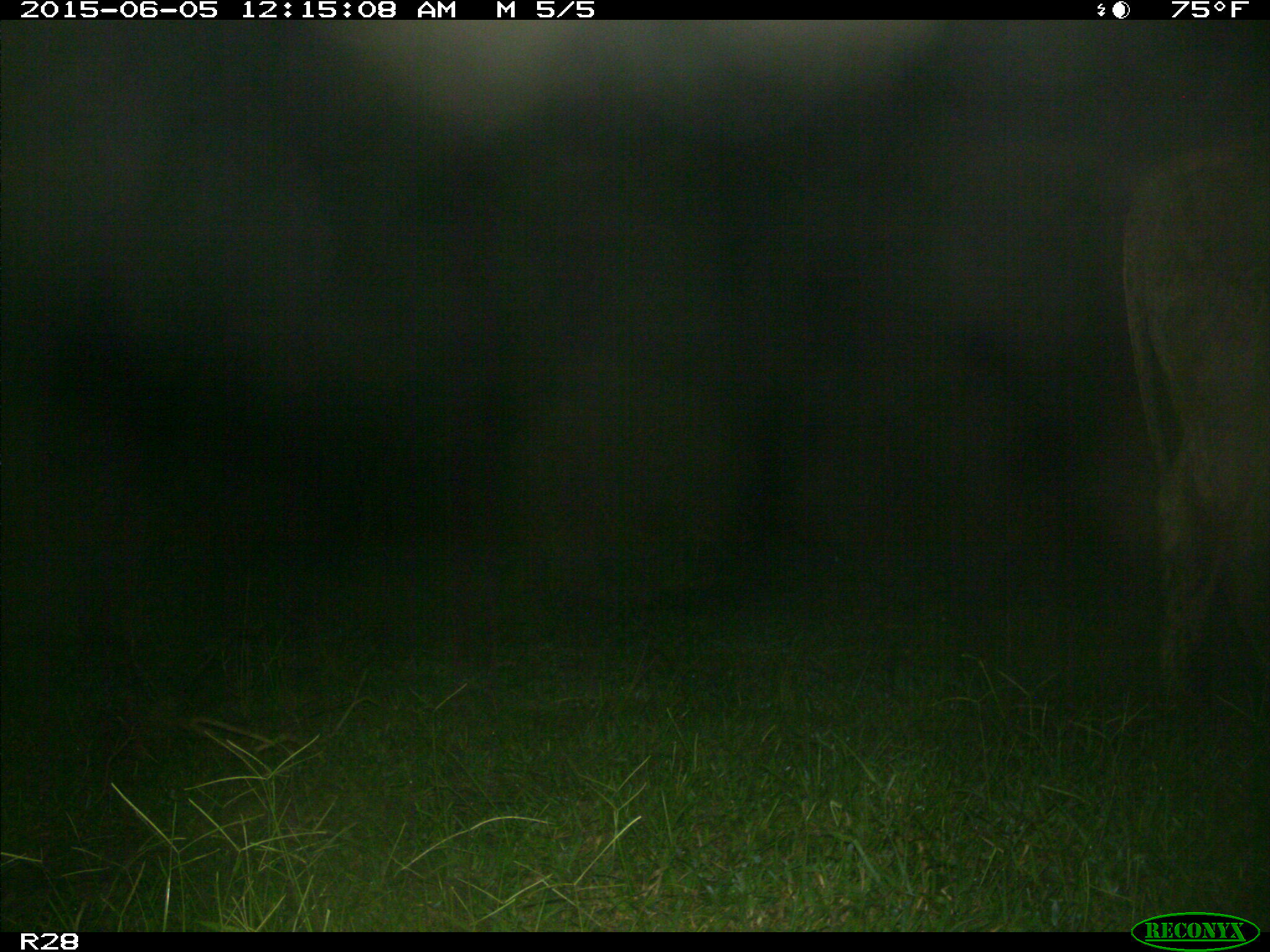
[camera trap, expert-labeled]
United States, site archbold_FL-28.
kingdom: Animalia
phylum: Chordata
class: Mammalia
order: Artiodactyla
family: Bovidae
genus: Bos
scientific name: Bos taurus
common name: domestic cow